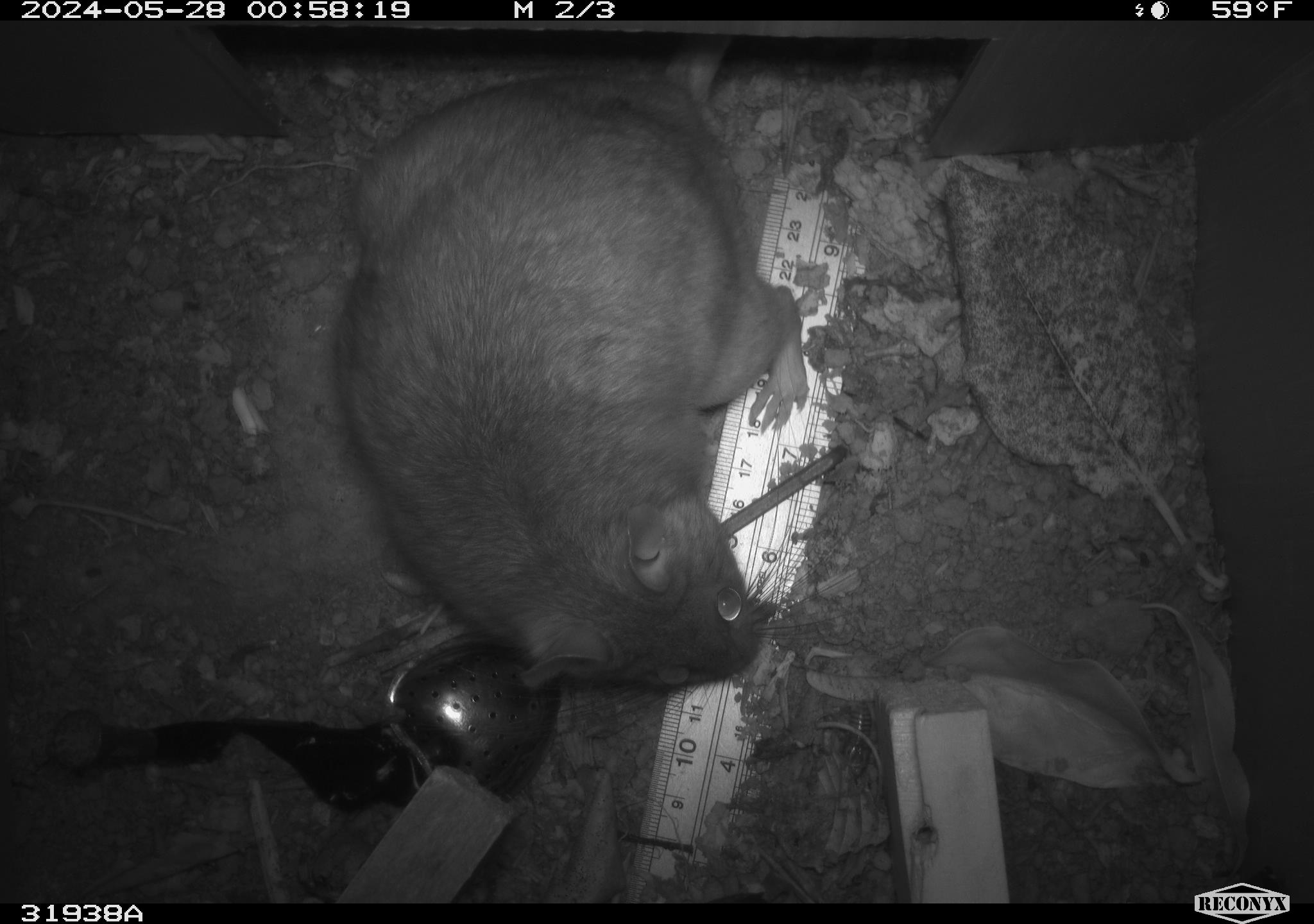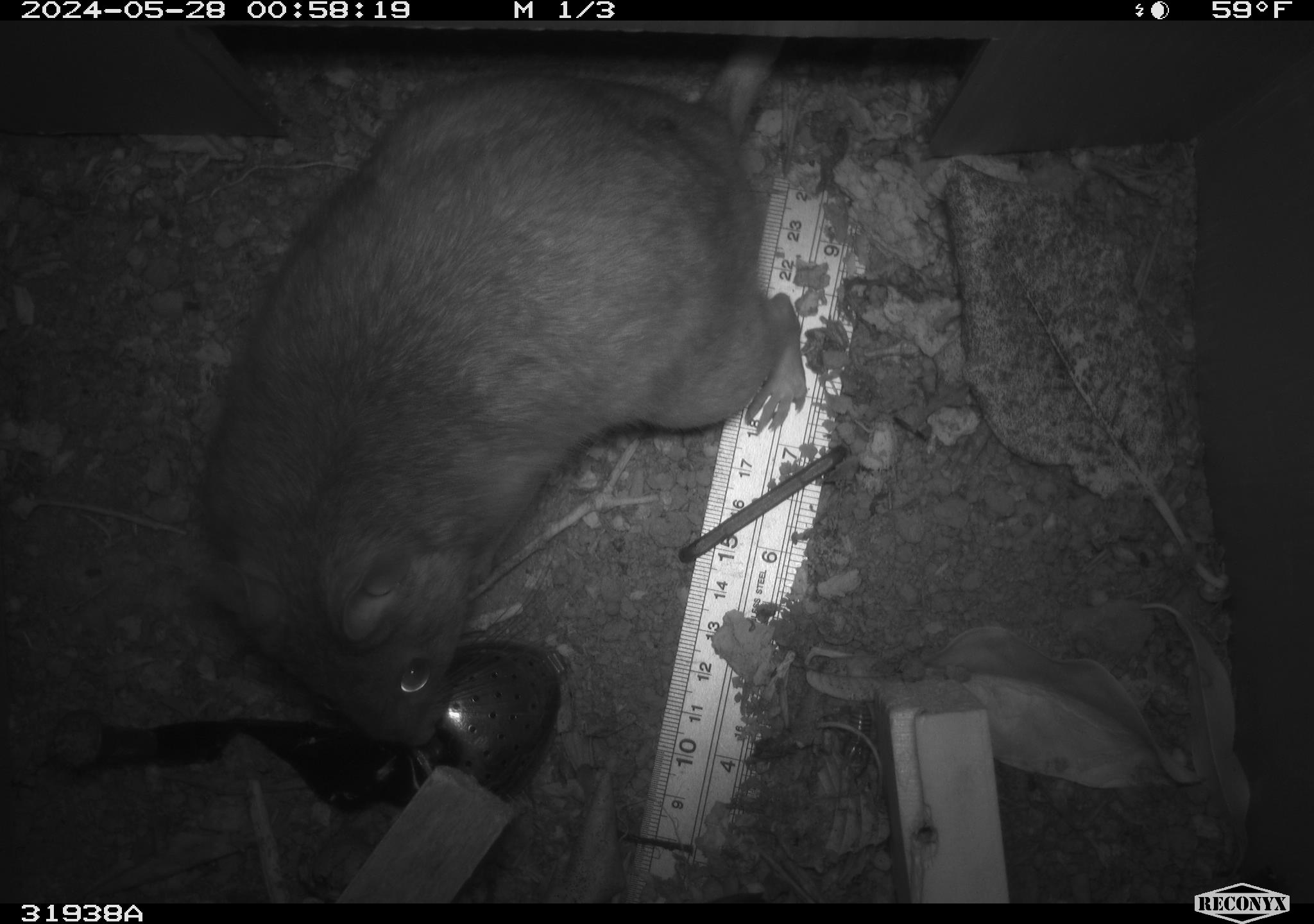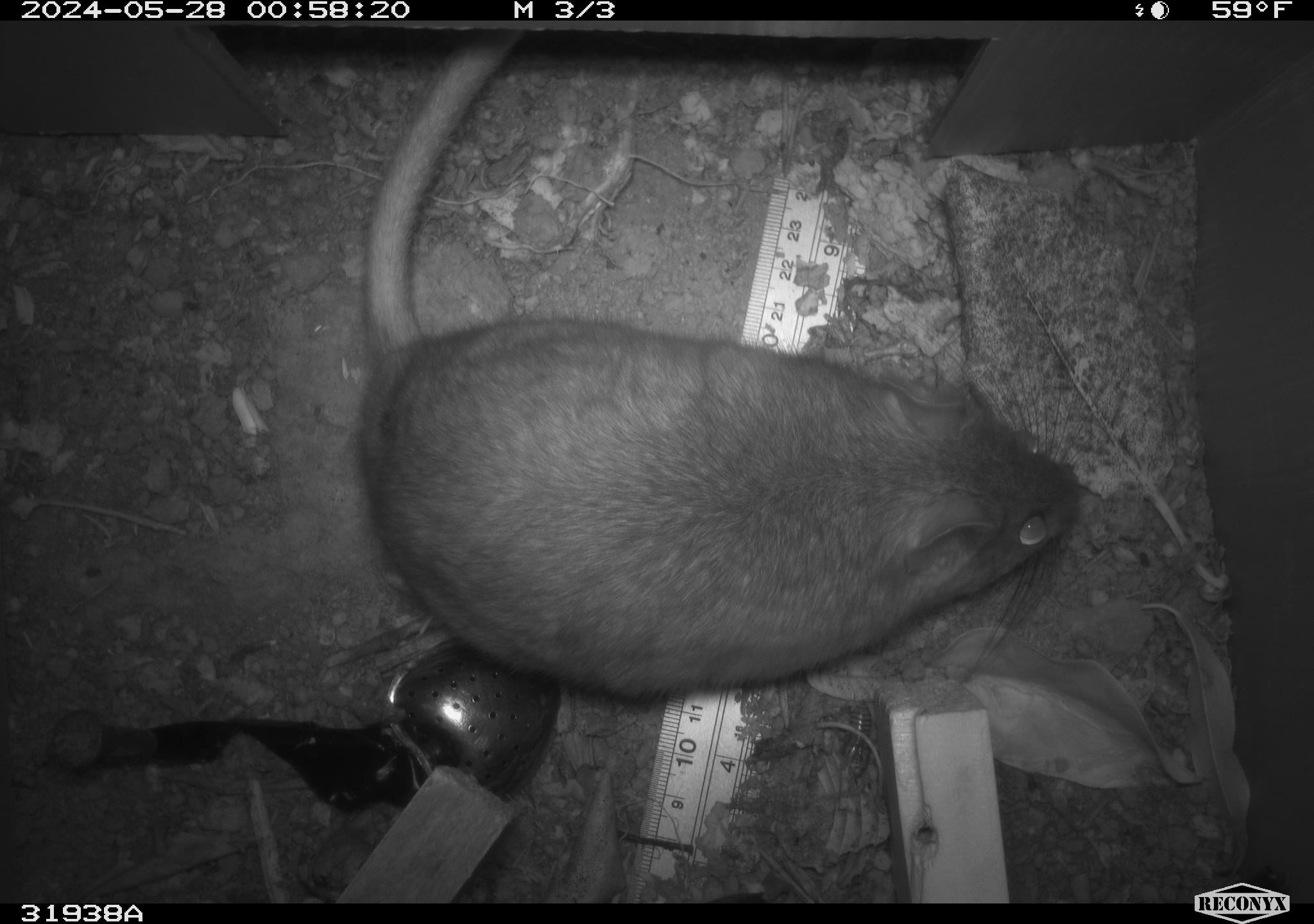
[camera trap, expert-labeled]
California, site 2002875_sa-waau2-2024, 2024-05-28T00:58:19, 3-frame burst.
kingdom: Animalia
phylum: Chordata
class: Mammalia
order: Rodentia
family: Cricetidae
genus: Neotoma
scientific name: Neotoma fuscipes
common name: dusky-footed woodrat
Dusky-footed woodrat (Neotoma fuscipes).